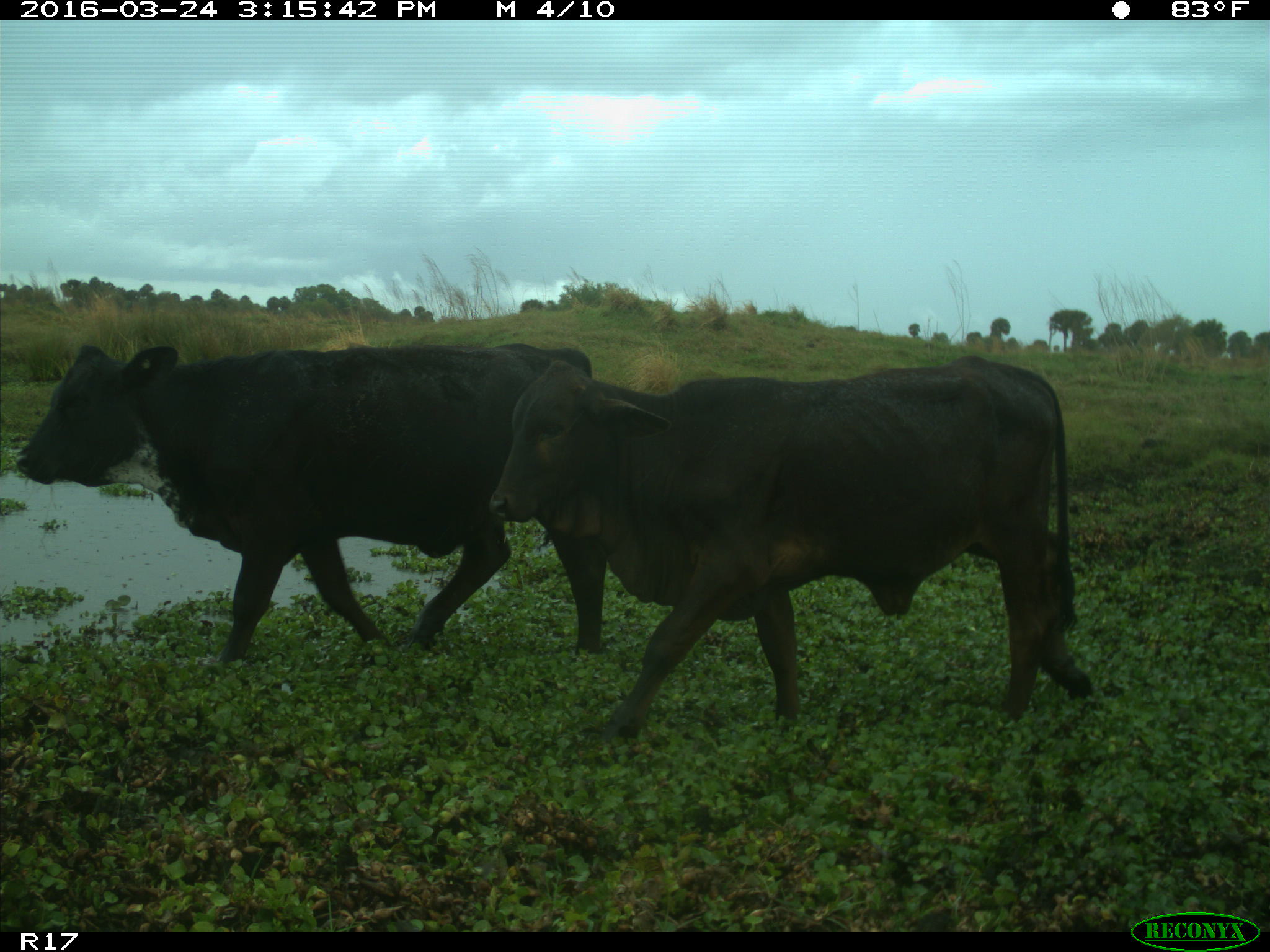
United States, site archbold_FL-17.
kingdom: Animalia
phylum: Chordata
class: Mammalia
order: Artiodactyla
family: Bovidae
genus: Bos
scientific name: Bos taurus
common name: domestic cow